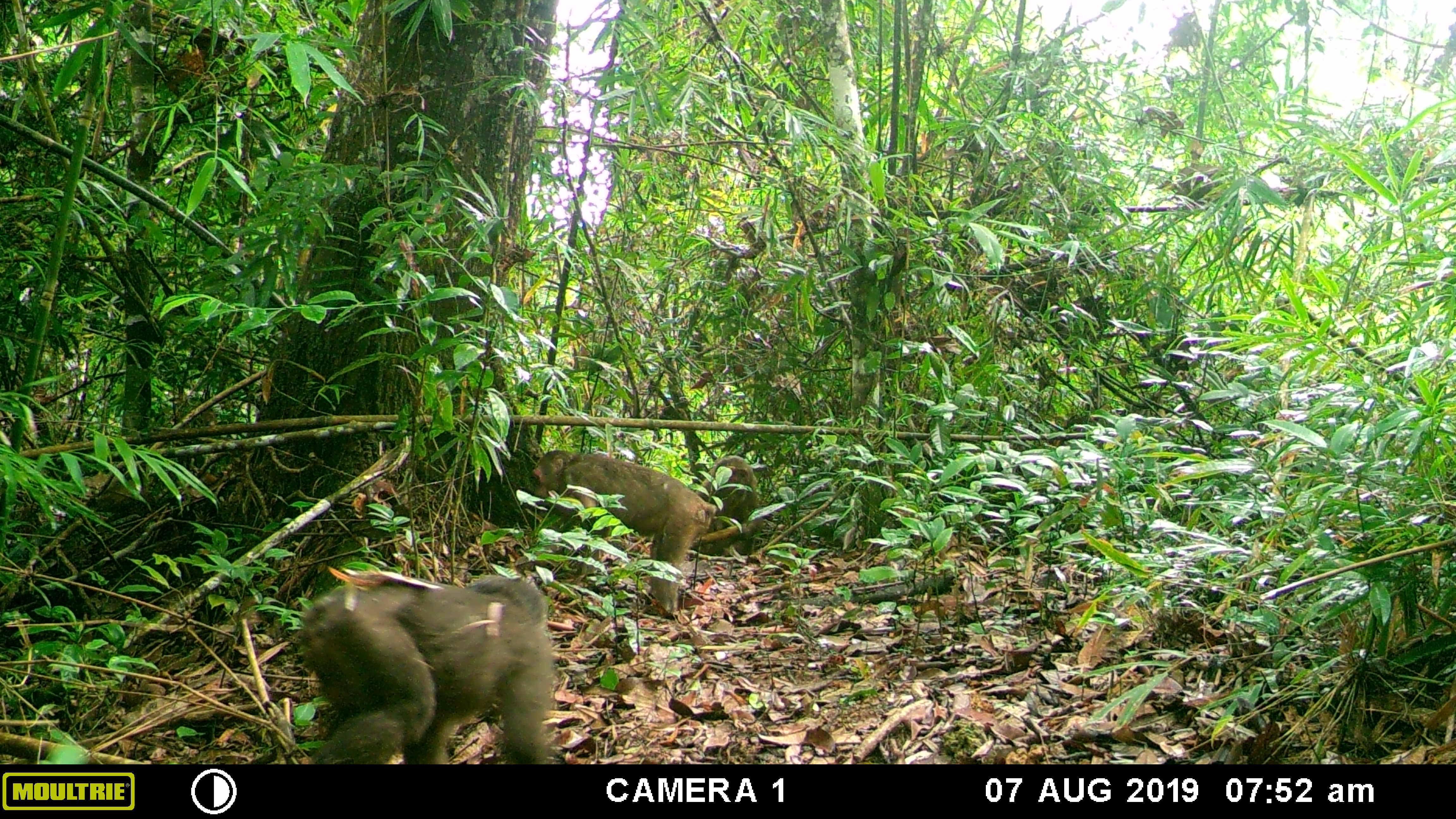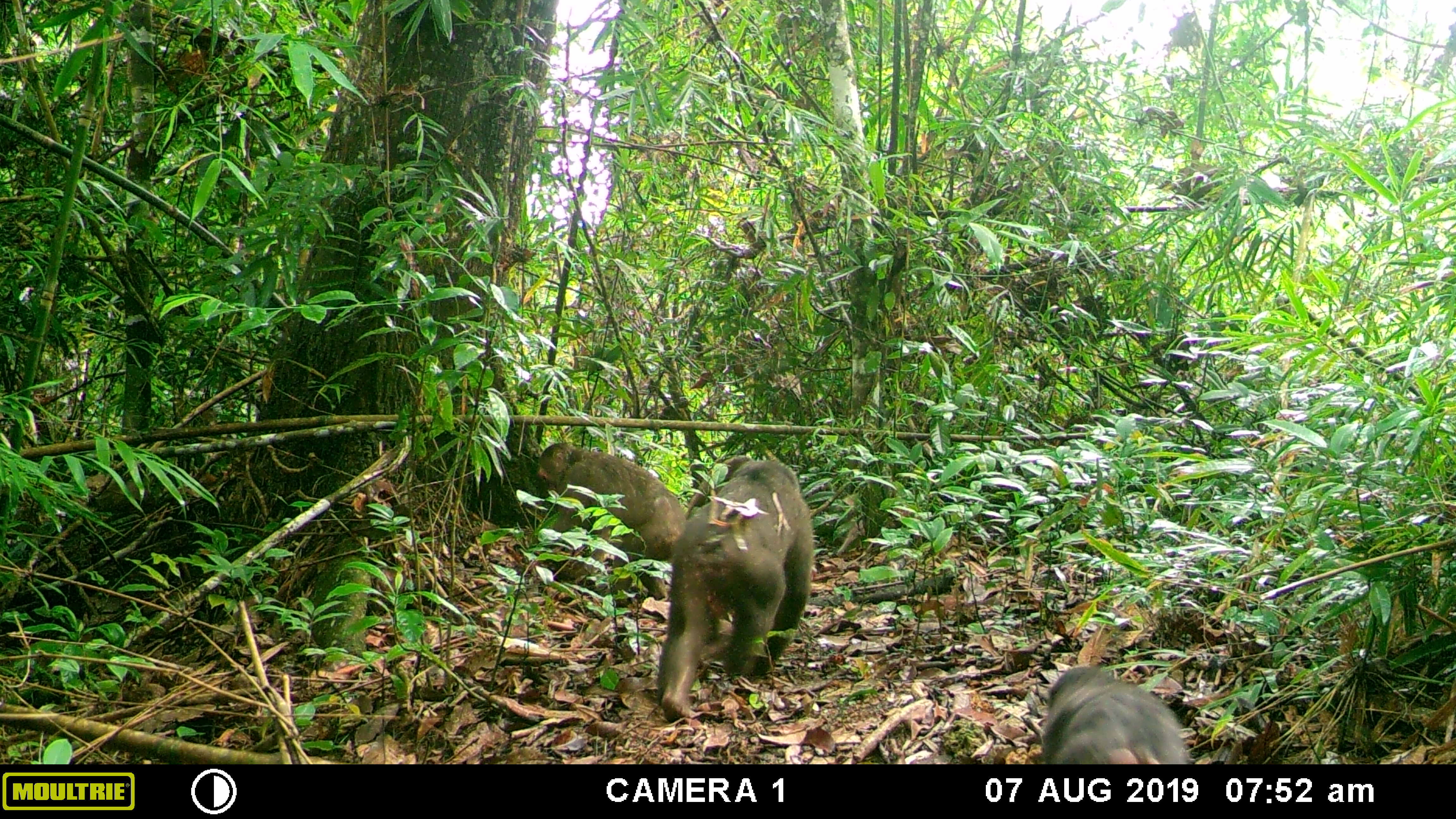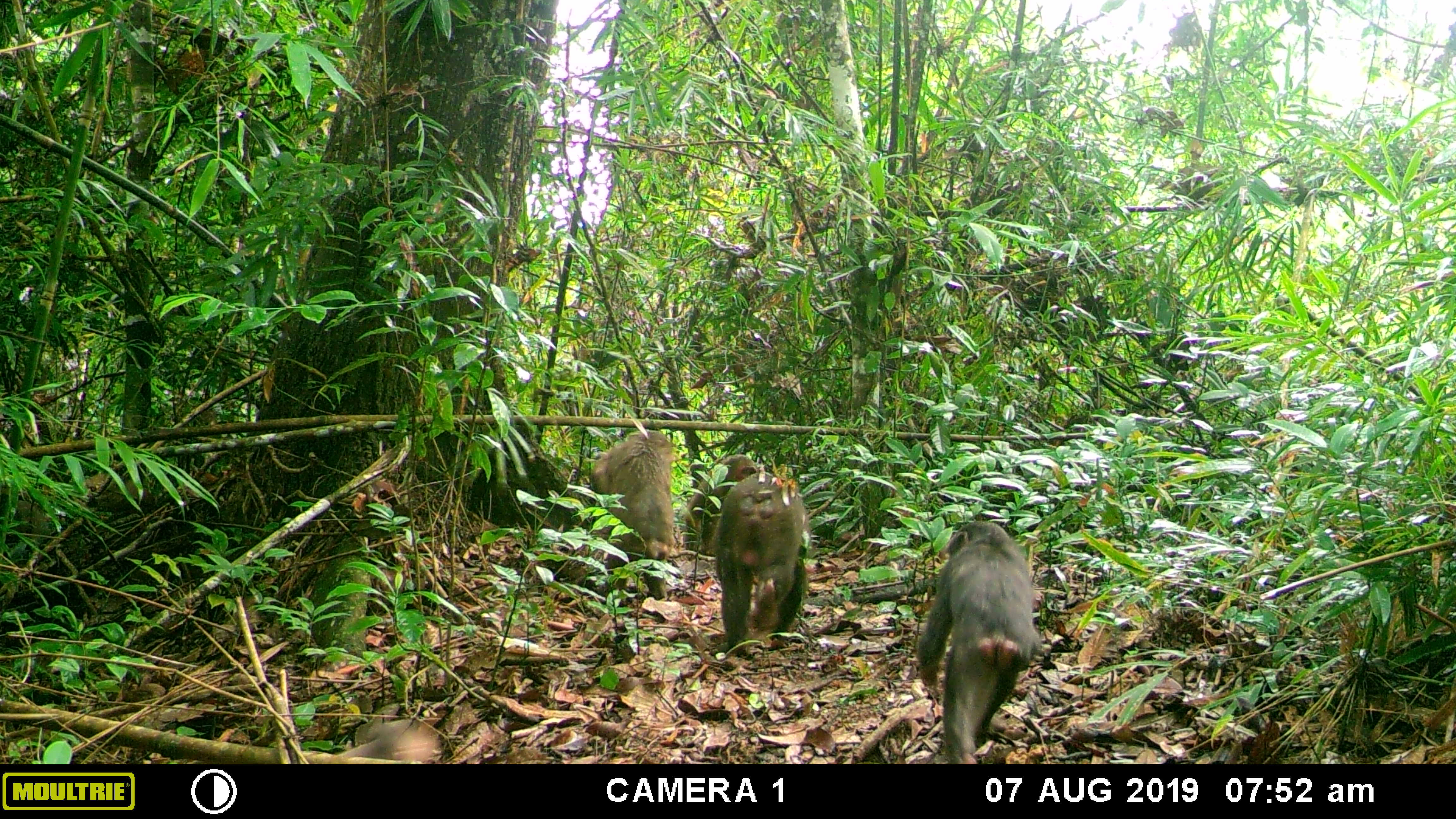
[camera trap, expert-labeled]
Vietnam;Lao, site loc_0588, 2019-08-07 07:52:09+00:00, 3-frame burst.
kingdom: Animalia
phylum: Chordata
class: Mammalia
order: Primates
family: Cercopithecidae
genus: Macaca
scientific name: Macaca arctoides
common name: stump-tailed macaque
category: stump tailed macaque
Stump tailed macaque (stump-tailed macaque) (Macaca arctoides). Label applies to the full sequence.